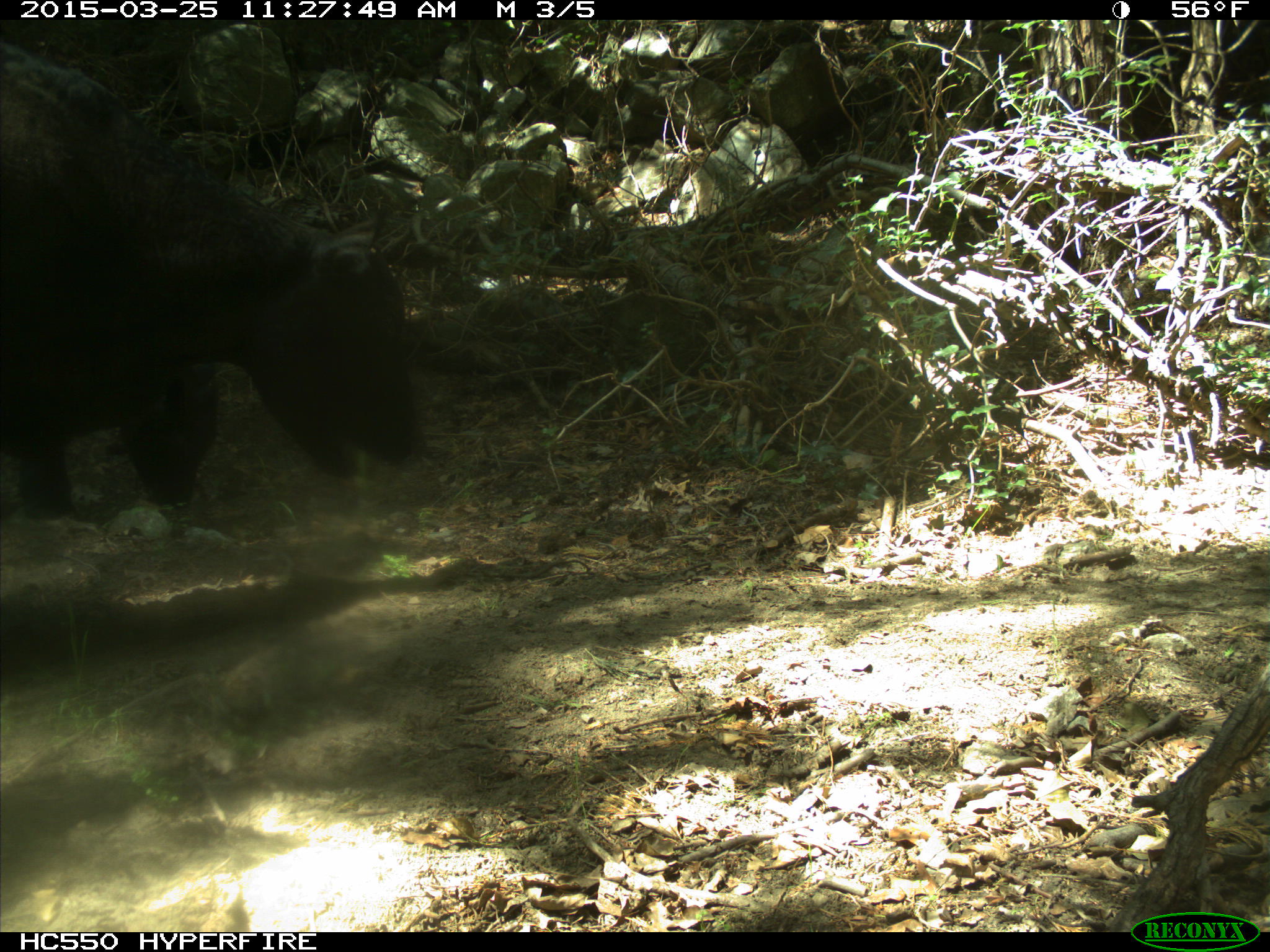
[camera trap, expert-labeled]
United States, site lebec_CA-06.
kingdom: Animalia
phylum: Chordata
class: Mammalia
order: Artiodactyla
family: Bovidae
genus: Bos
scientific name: Bos taurus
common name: domestic cow